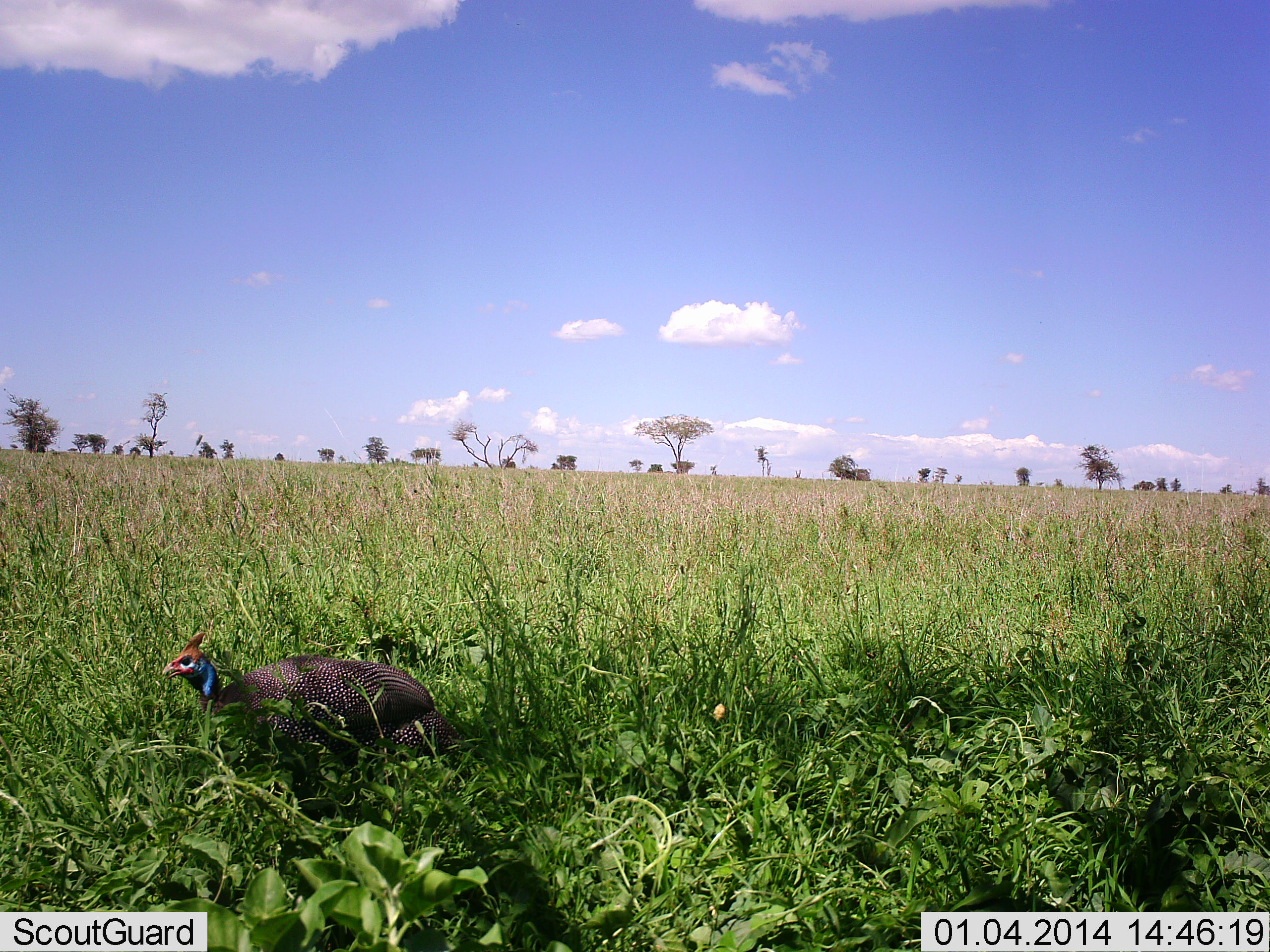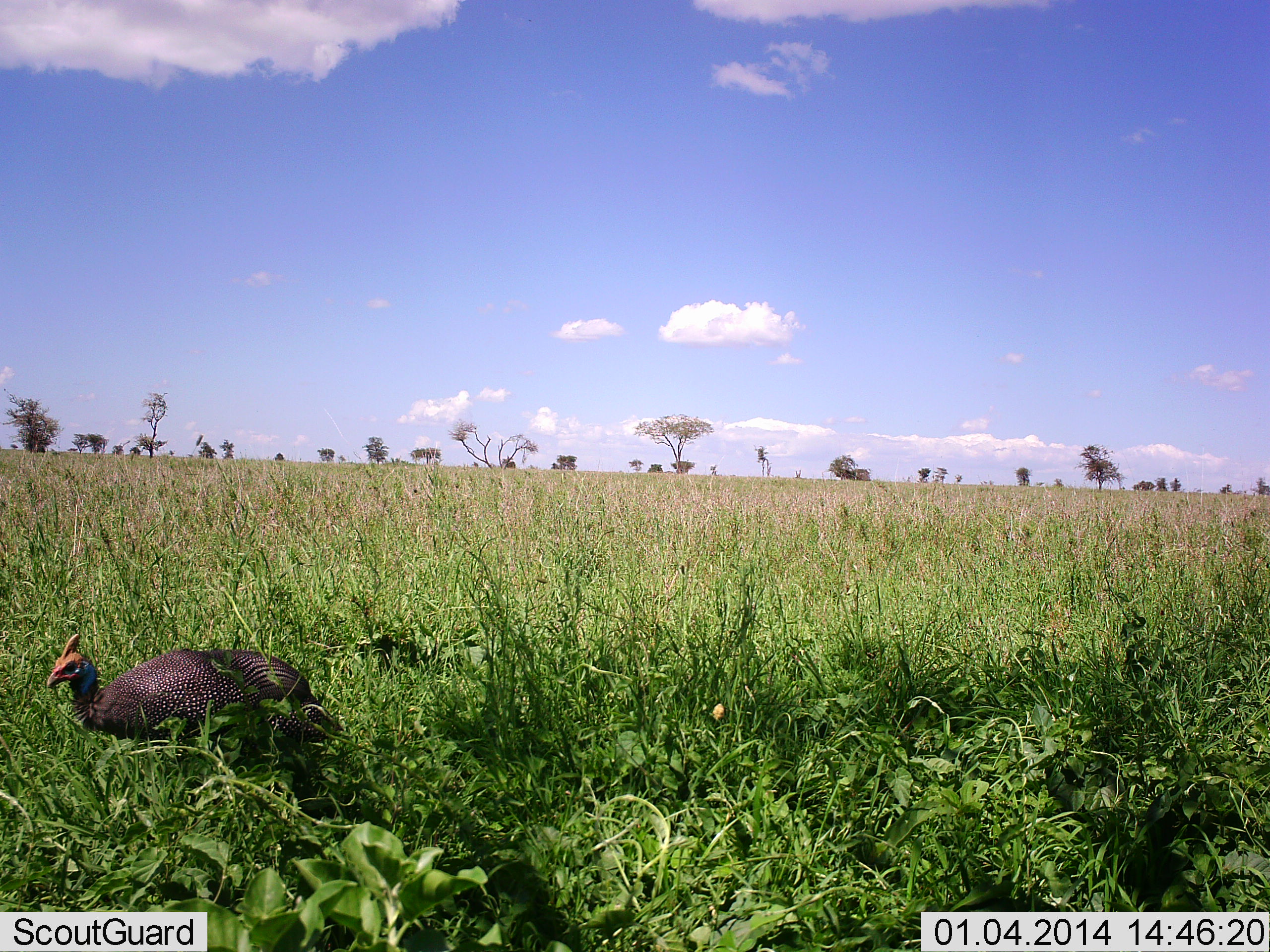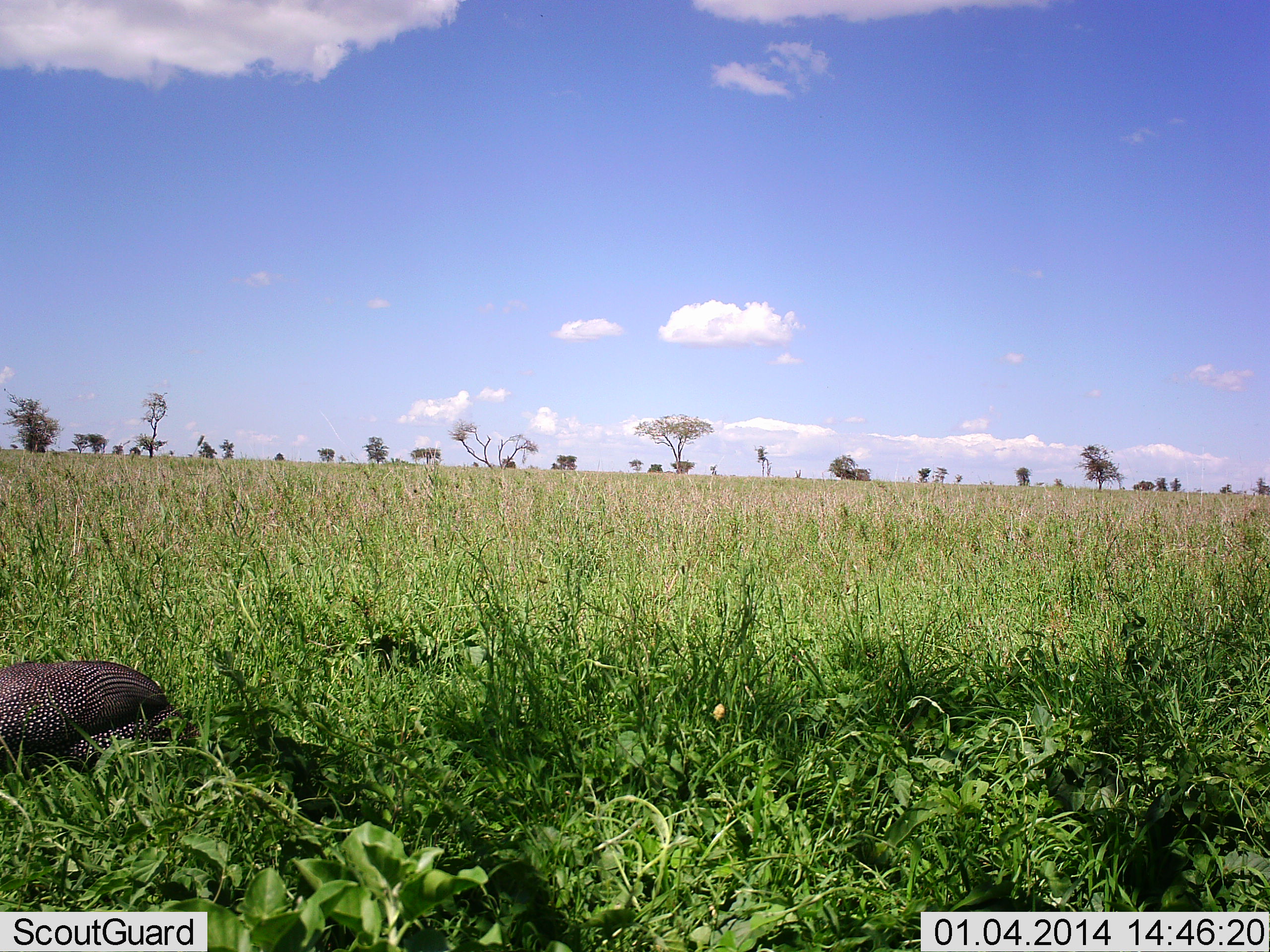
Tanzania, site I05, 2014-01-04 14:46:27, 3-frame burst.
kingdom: Animalia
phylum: Chordata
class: Aves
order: Galliformes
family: Numididae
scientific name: Numididae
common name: guinea fowl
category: guineafowl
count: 1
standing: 0%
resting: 0%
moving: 100%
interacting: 0%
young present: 0%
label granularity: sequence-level